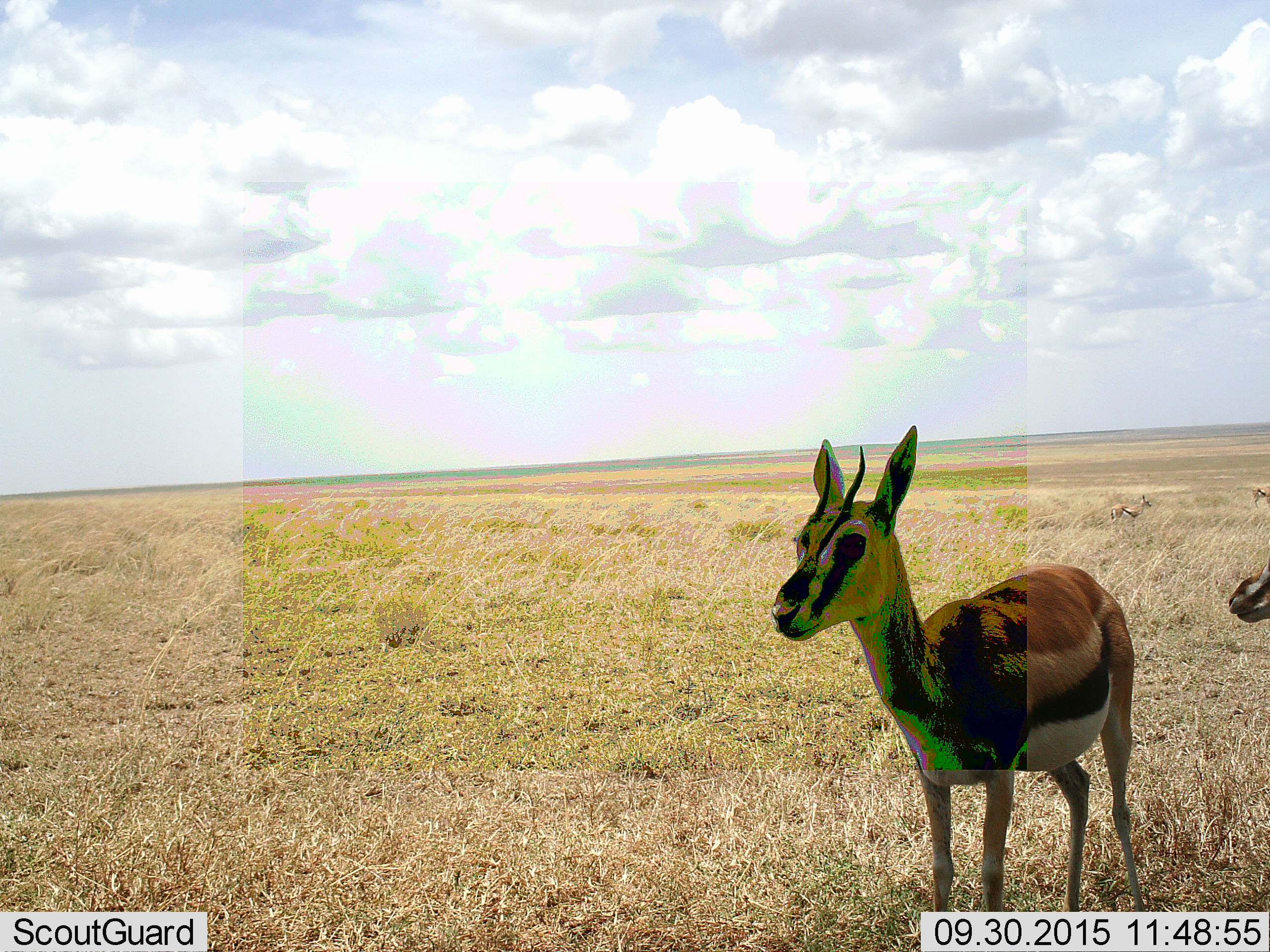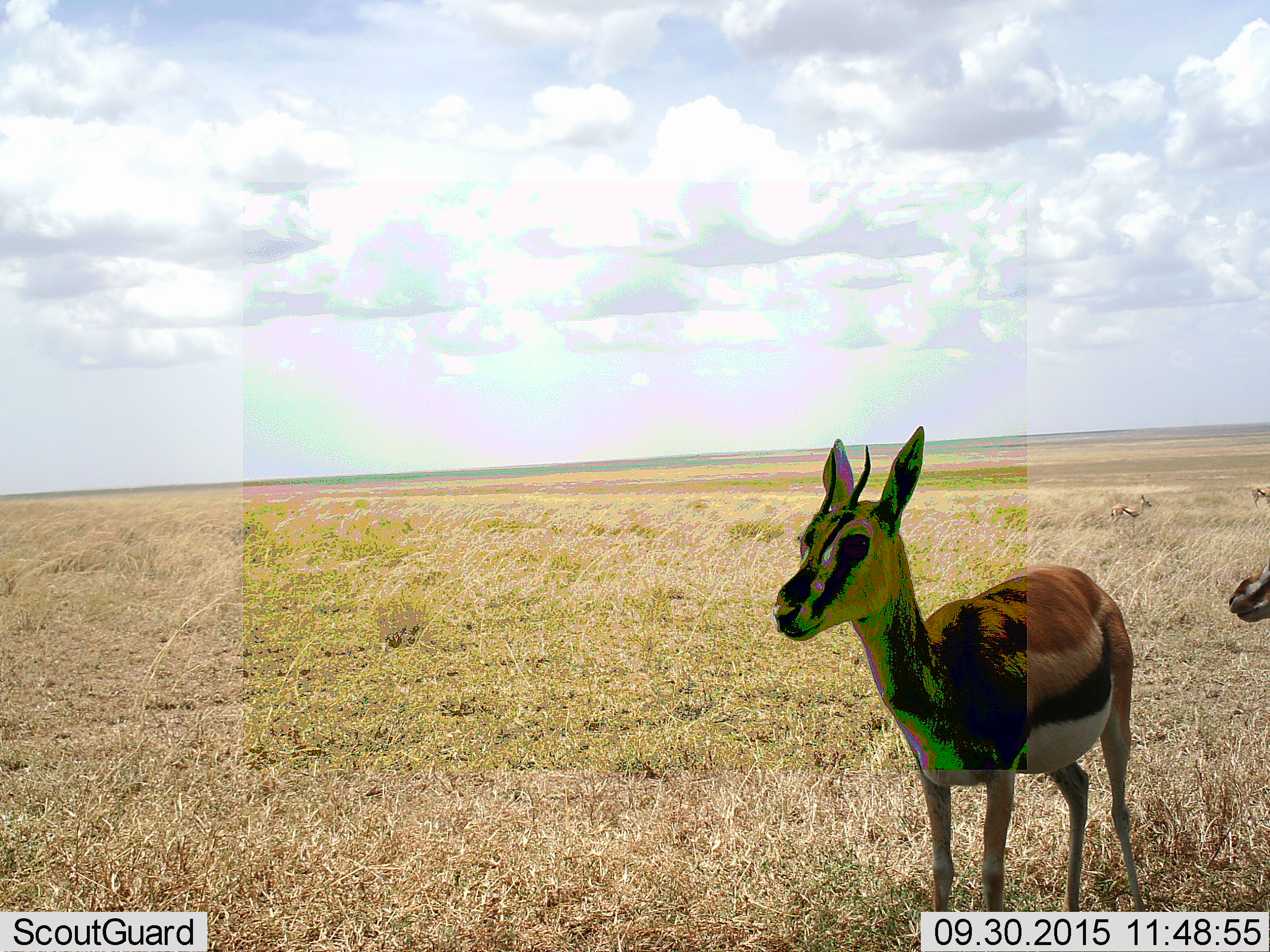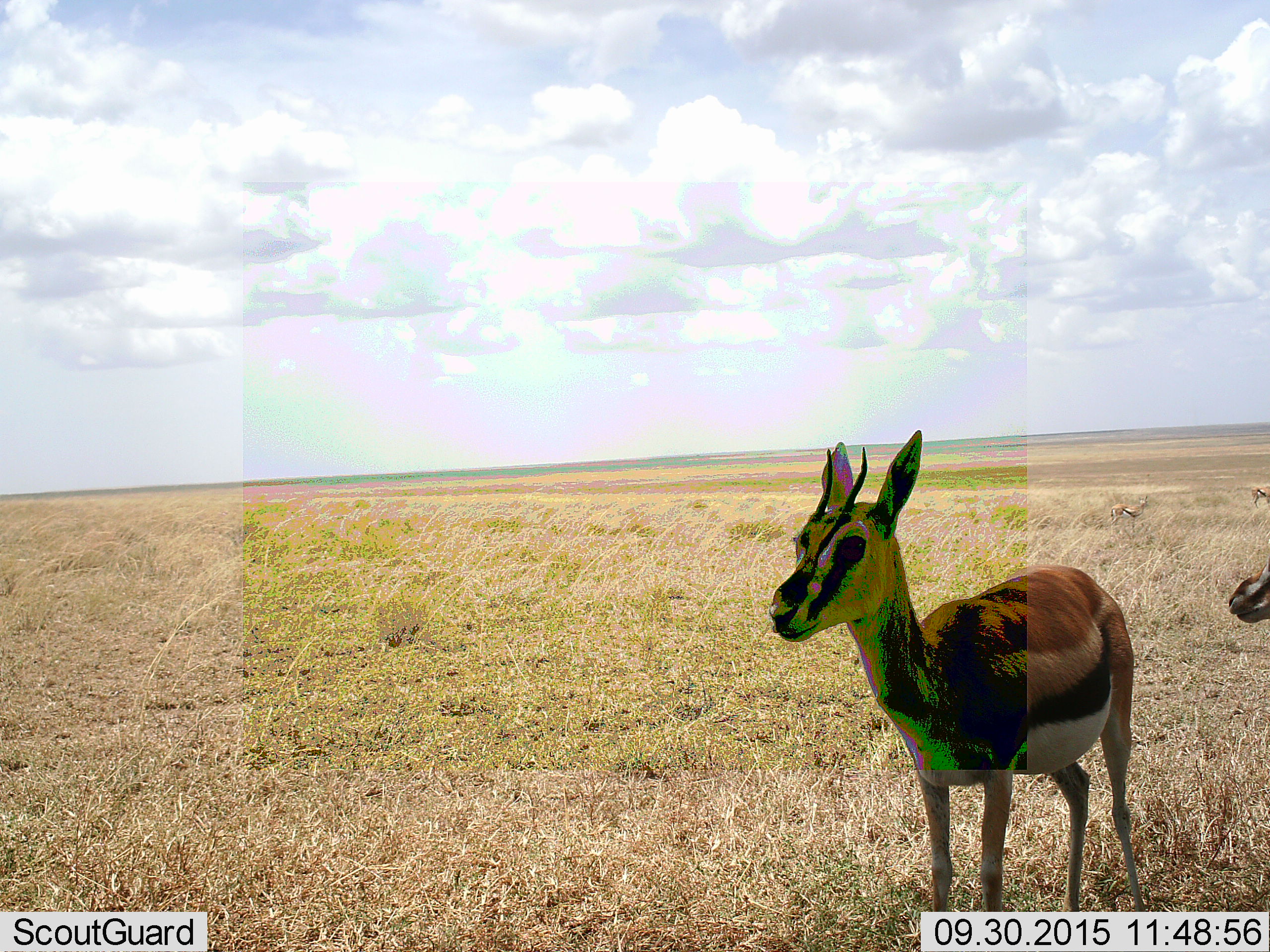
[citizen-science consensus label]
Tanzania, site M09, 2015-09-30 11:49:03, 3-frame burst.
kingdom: Animalia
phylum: Chordata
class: Mammalia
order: Artiodactyla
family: Bovidae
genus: Eudorcas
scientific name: Eudorcas thomsonii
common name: thomson's gazelle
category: gazellethomsons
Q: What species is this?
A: Gazellethomsons (thomson's gazelle) (Eudorcas thomsonii).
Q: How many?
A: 4.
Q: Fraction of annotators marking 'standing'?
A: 88%.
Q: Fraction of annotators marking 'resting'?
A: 0%.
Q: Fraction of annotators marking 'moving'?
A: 0%.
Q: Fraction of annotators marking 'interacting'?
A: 12%.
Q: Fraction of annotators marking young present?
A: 12%.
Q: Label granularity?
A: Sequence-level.